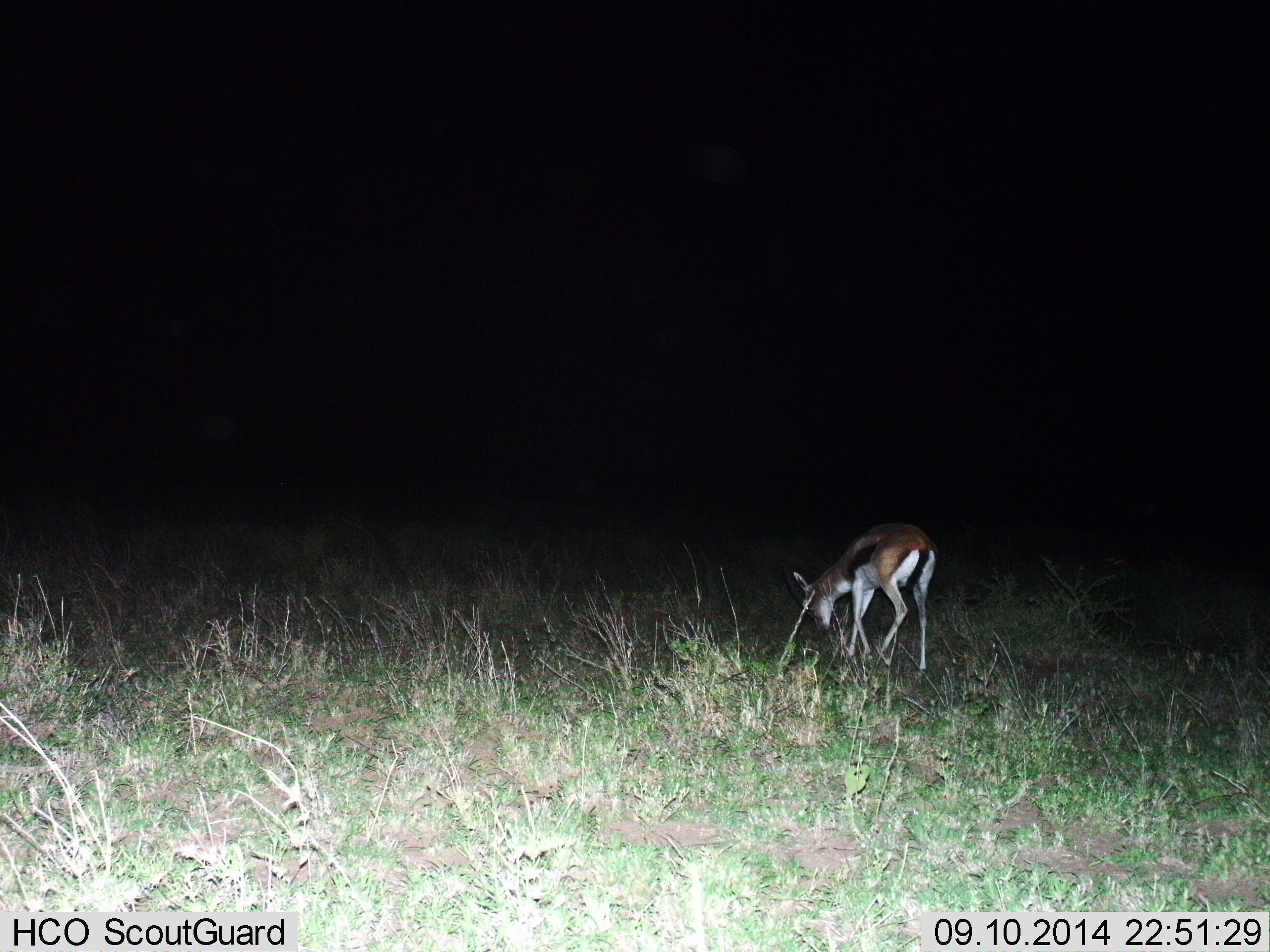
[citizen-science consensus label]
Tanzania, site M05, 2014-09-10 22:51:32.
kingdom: Animalia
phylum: Chordata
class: Mammalia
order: Artiodactyla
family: Bovidae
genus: Eudorcas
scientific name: Eudorcas thomsonii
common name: thomson's gazelle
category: gazellethomsons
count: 1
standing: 20%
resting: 0%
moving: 0%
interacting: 0%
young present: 0%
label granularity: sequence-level